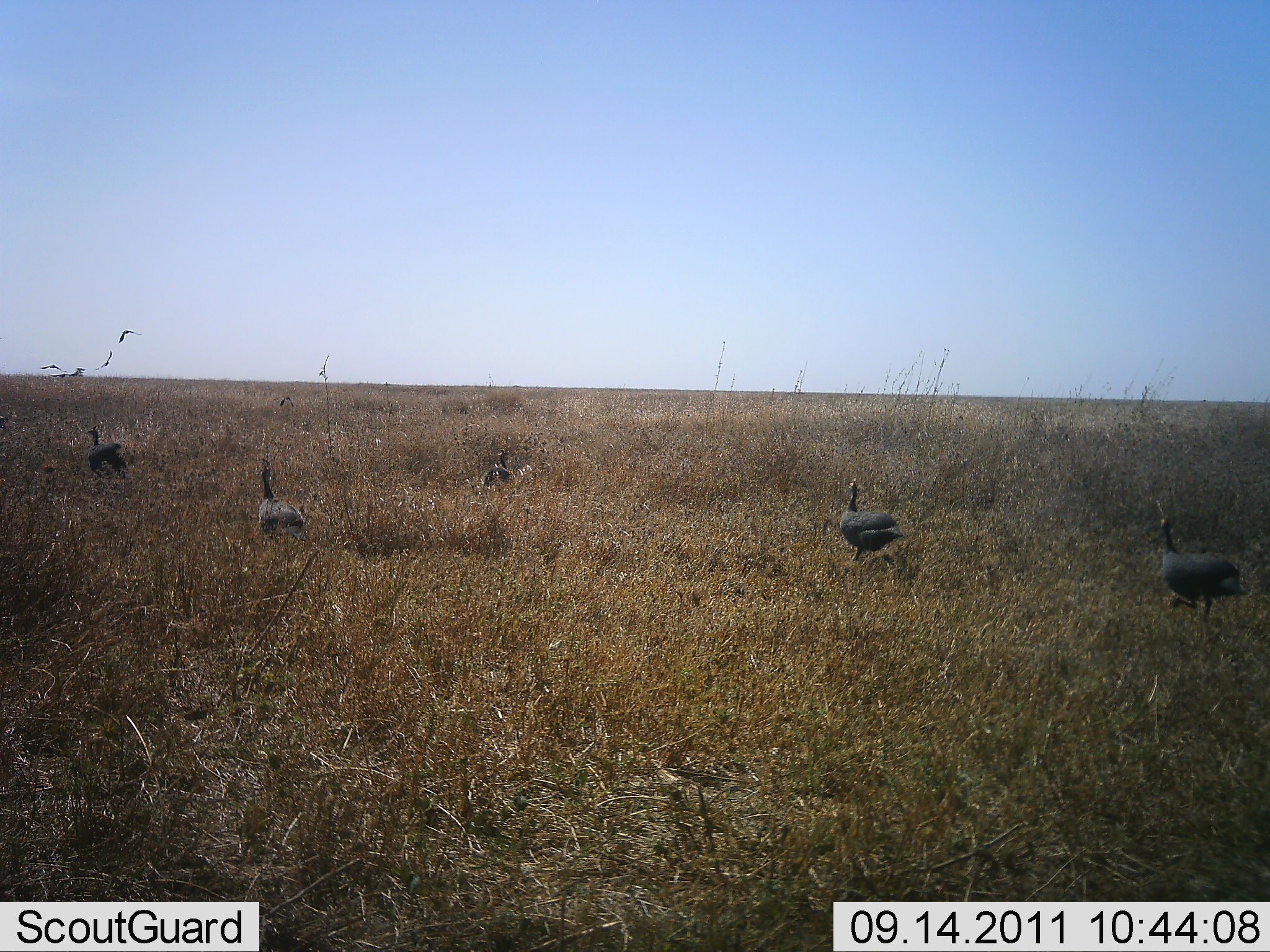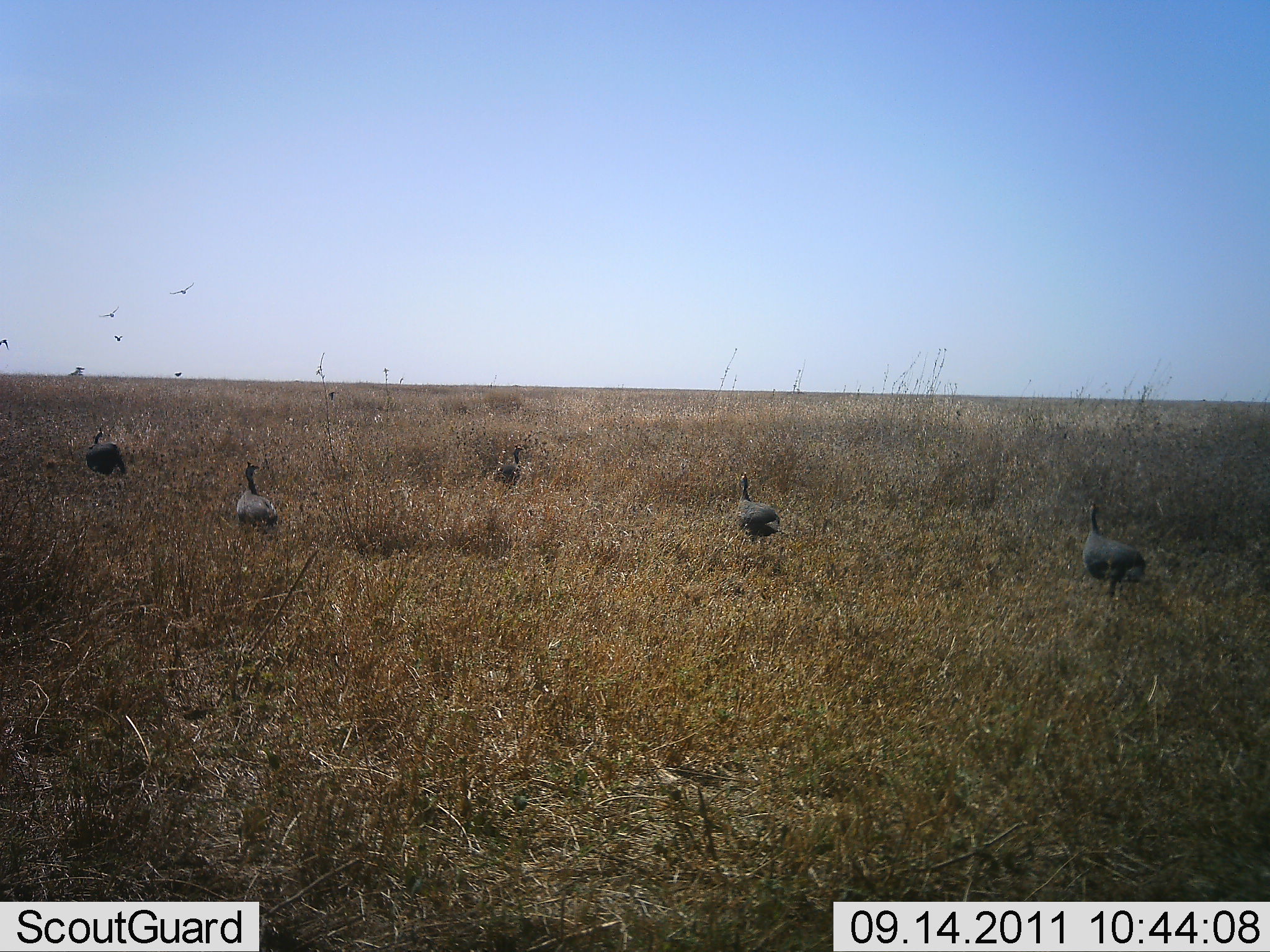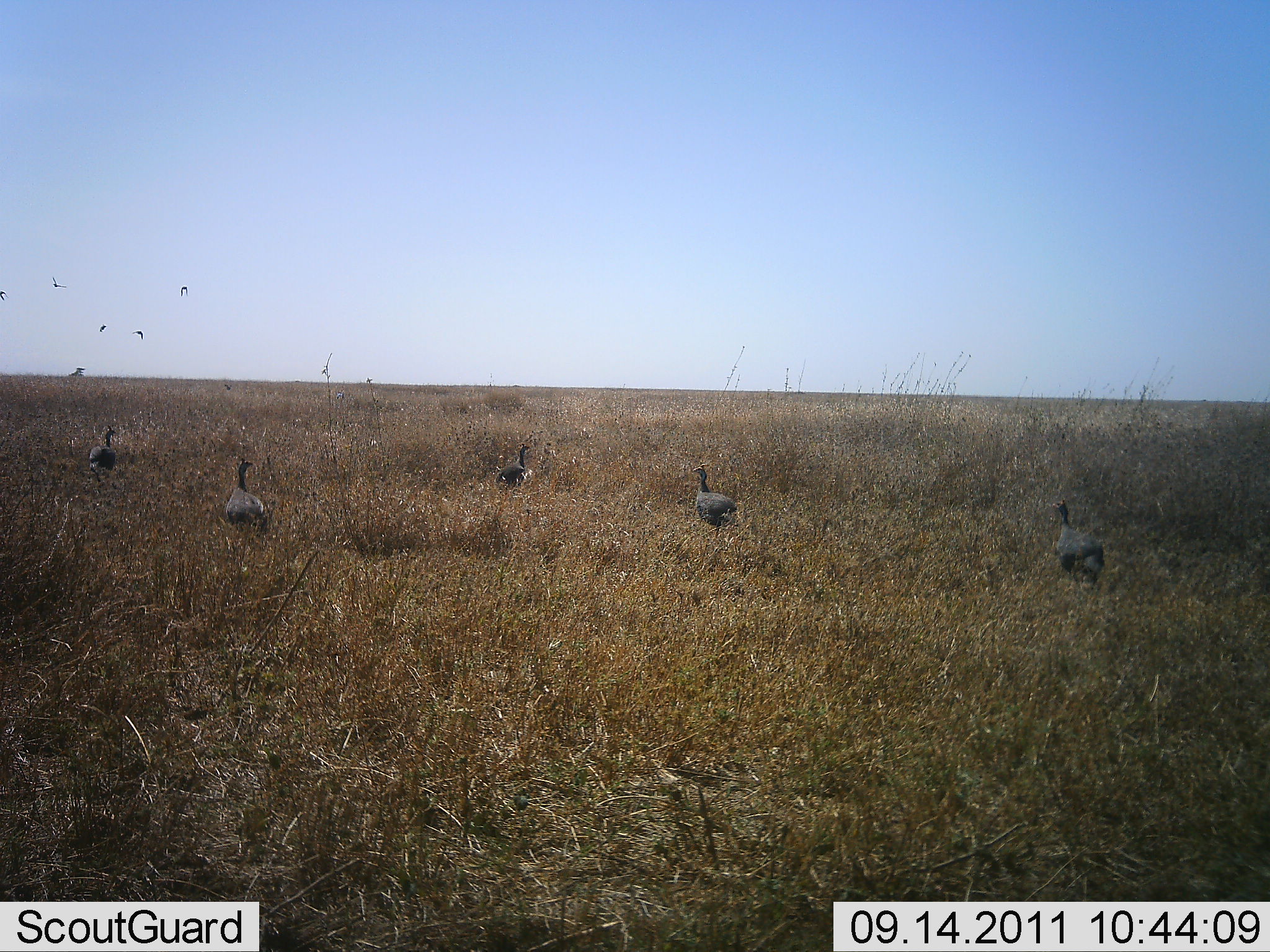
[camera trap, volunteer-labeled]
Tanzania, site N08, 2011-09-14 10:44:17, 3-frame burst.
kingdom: Animalia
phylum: Chordata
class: Aves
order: Galliformes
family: Numididae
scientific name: Numididae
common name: guinea fowl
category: guineafowl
Guineafowl (guinea fowl) (Numididae), count 5. Behavior (volunteer vote fractions): standing 8%, resting 0%, moving 92%, interacting 0%. Young present (vote fraction): 0%. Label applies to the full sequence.